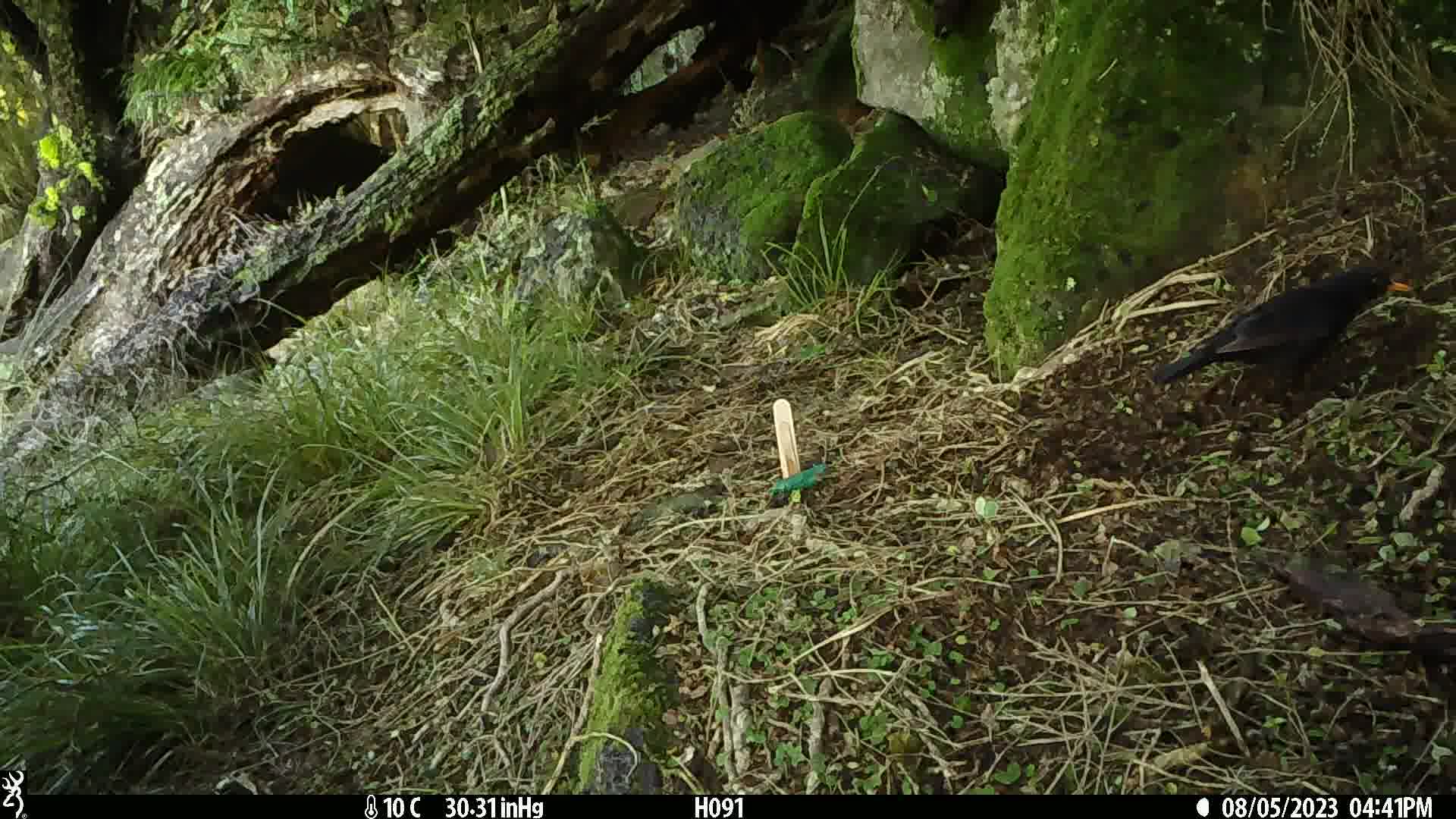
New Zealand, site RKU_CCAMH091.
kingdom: Animalia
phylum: Chordata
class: Aves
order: Passeriformes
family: Turdidae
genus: Turdus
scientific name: Turdus merula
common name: eurasian blackbird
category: blackbird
Blackbird (eurasian blackbird) (Turdus merula).